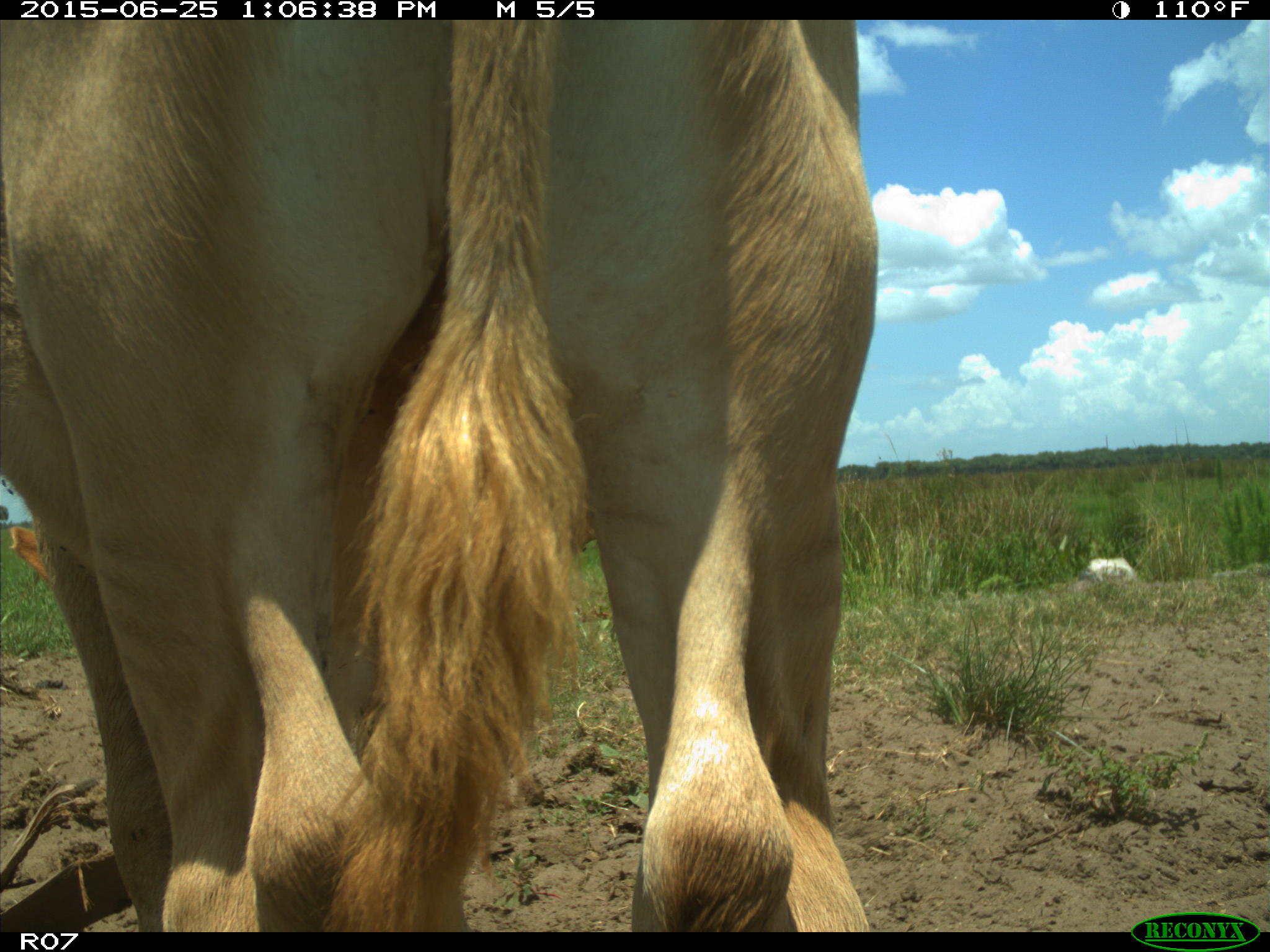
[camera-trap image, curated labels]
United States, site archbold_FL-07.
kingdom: Animalia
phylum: Chordata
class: Mammalia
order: Artiodactyla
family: Bovidae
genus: Bos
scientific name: Bos taurus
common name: domestic cow